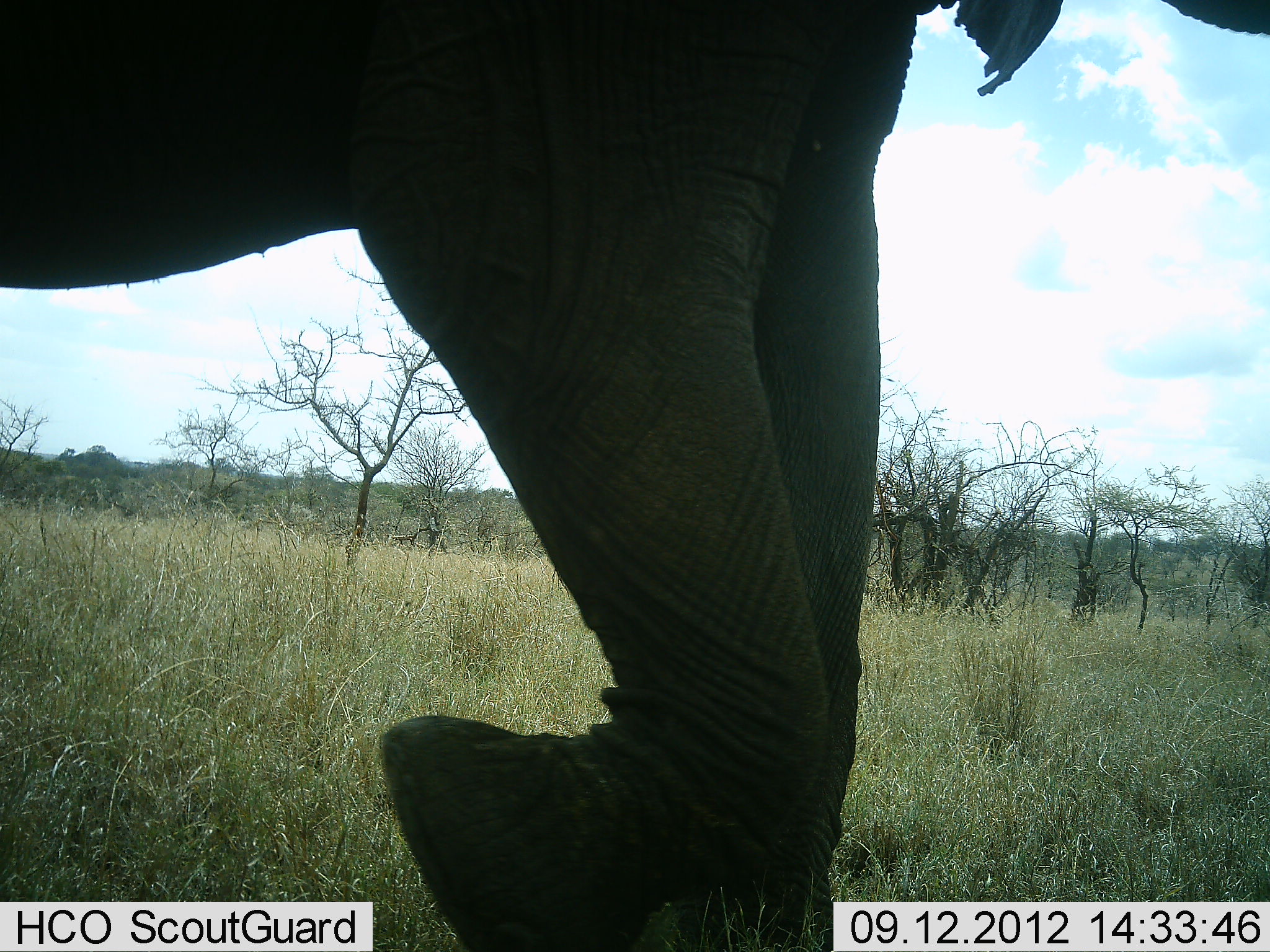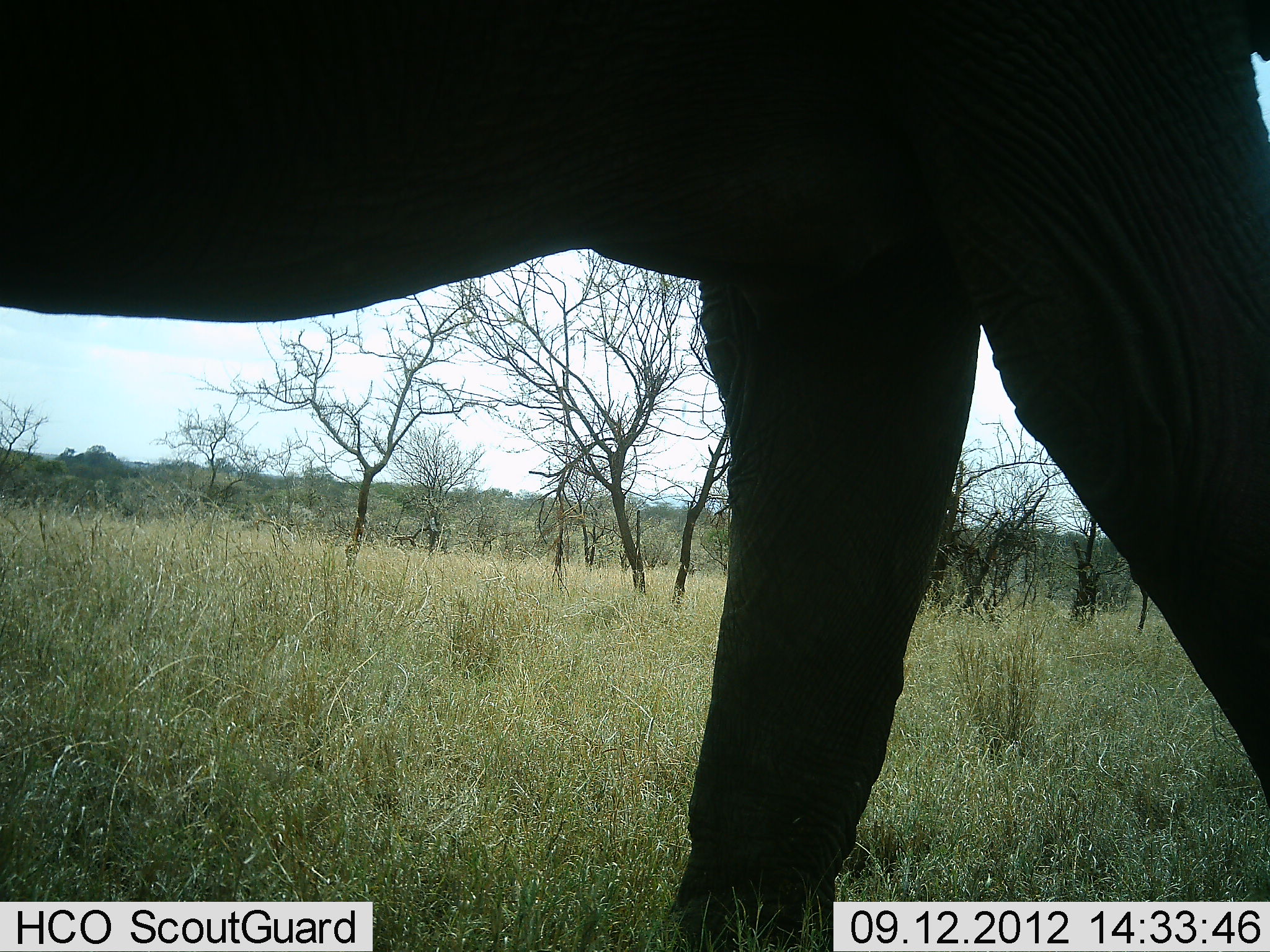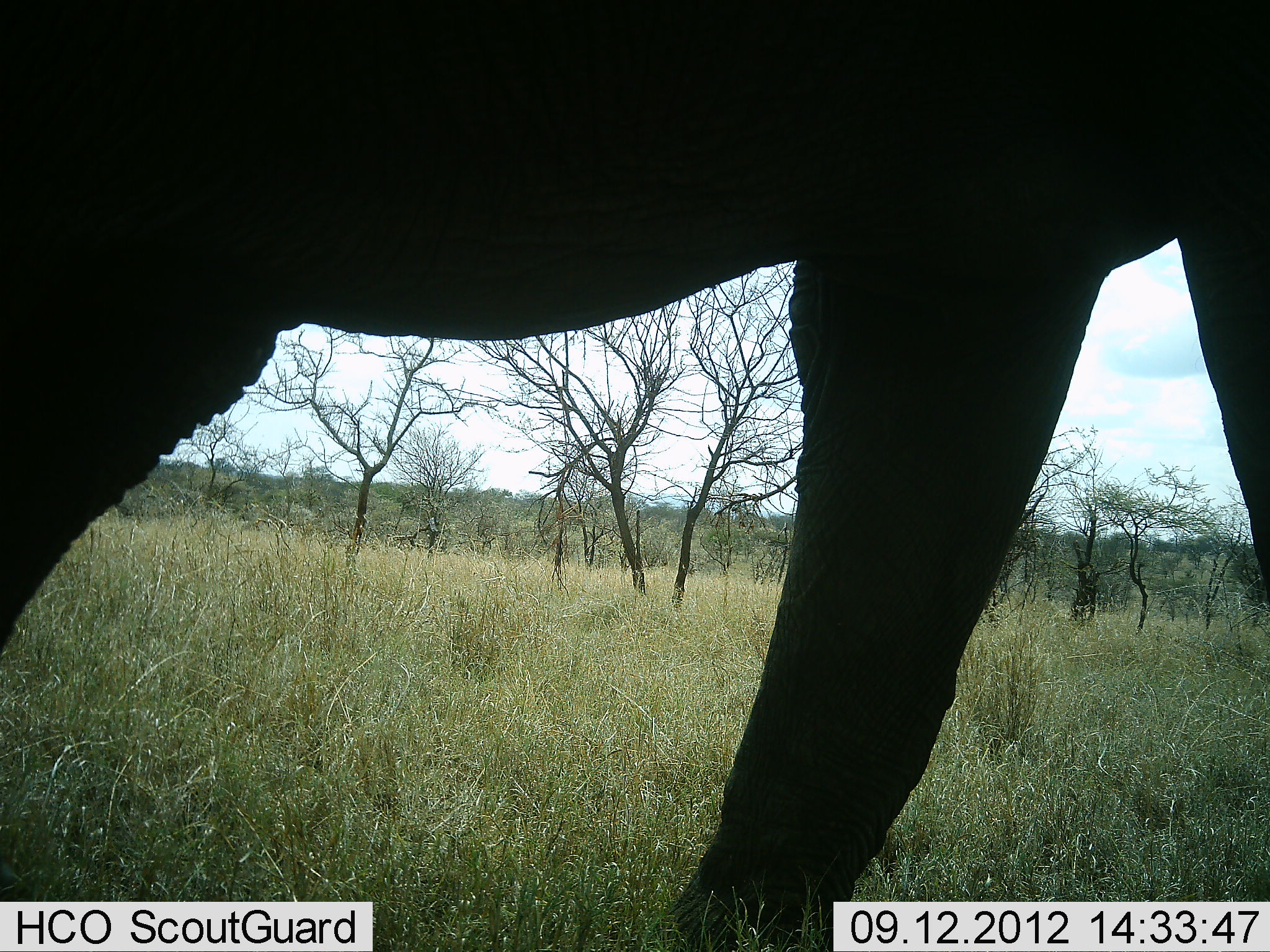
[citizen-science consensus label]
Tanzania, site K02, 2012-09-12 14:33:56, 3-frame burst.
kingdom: Animalia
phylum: Chordata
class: Mammalia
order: Proboscidea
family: Elephantidae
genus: Loxodonta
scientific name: Loxodonta africana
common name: african bush elephant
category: elephant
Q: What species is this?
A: Elephant (african bush elephant) (Loxodonta africana).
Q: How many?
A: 1.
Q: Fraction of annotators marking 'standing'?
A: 0%.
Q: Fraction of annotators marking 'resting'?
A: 0%.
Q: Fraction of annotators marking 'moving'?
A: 100%.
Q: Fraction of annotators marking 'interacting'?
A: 0%.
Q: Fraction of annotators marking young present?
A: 0%.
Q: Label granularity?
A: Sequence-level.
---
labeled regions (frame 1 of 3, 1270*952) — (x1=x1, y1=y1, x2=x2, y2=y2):
animal: (x1=1, y1=1, x2=1270, y2=952)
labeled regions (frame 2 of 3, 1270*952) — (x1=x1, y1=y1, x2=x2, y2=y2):
animal: (x1=1, y1=0, x2=1270, y2=869)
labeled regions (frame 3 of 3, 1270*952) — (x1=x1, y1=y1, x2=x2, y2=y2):
animal: (x1=0, y1=1, x2=1269, y2=952)